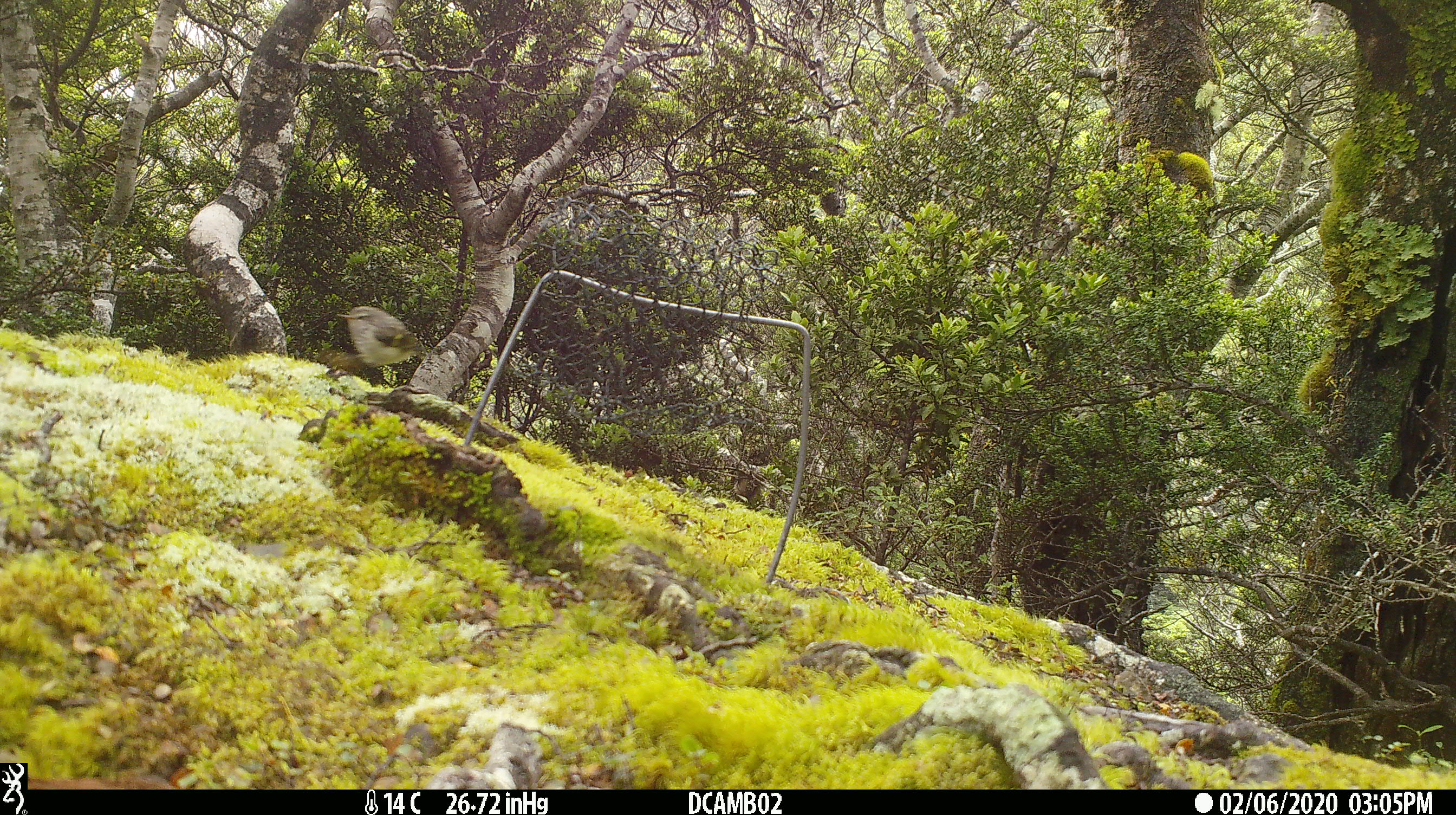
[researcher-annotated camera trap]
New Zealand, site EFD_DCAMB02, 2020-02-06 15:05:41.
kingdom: Animalia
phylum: Chordata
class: Aves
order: Passeriformes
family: Acanthisittidae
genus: Acanthisitta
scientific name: Acanthisitta chloris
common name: rifleman